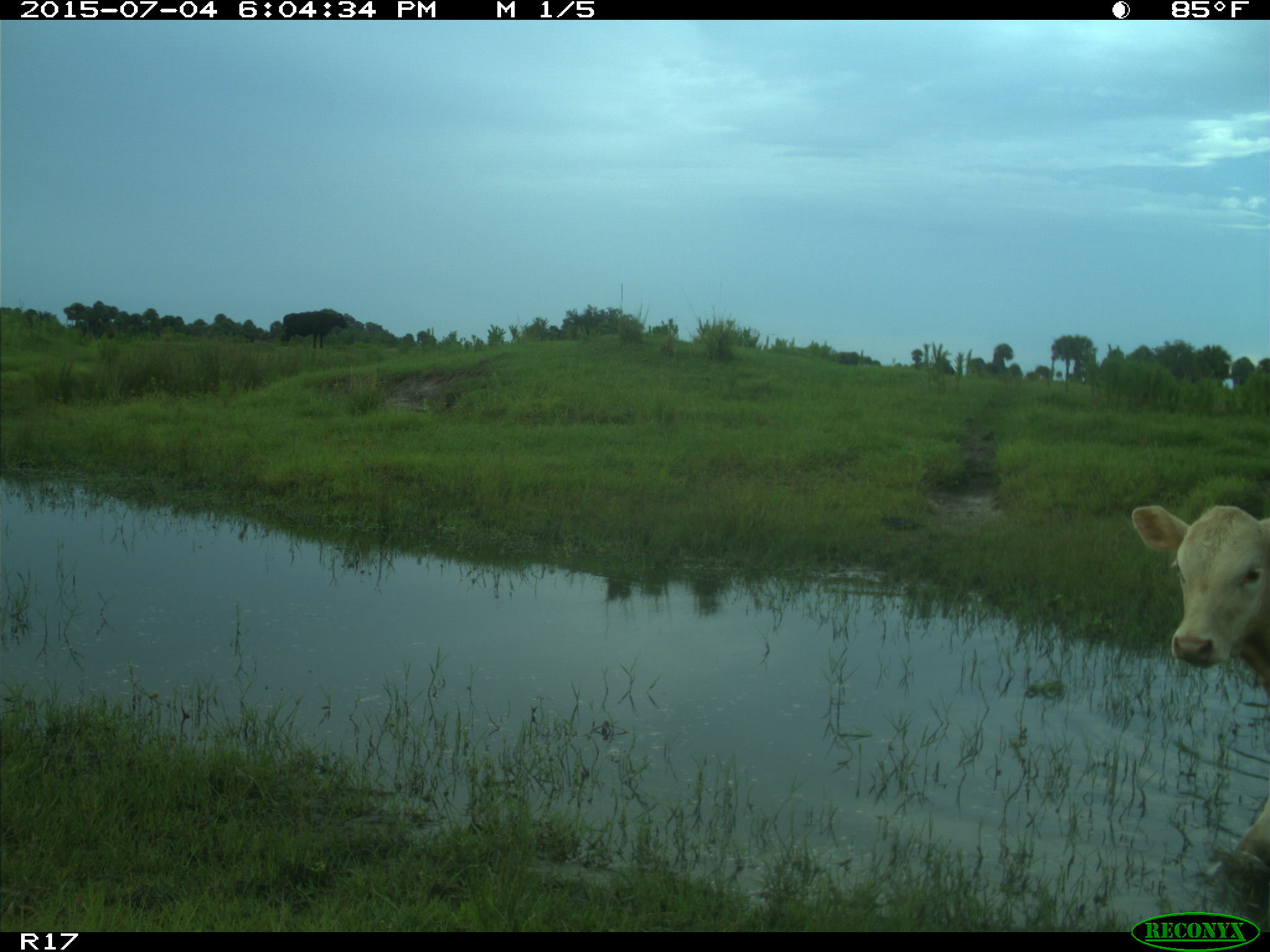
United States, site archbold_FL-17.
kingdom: Animalia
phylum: Chordata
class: Mammalia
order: Artiodactyla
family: Bovidae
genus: Bos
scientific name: Bos taurus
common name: domestic cow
Bos taurus (domestic cow).